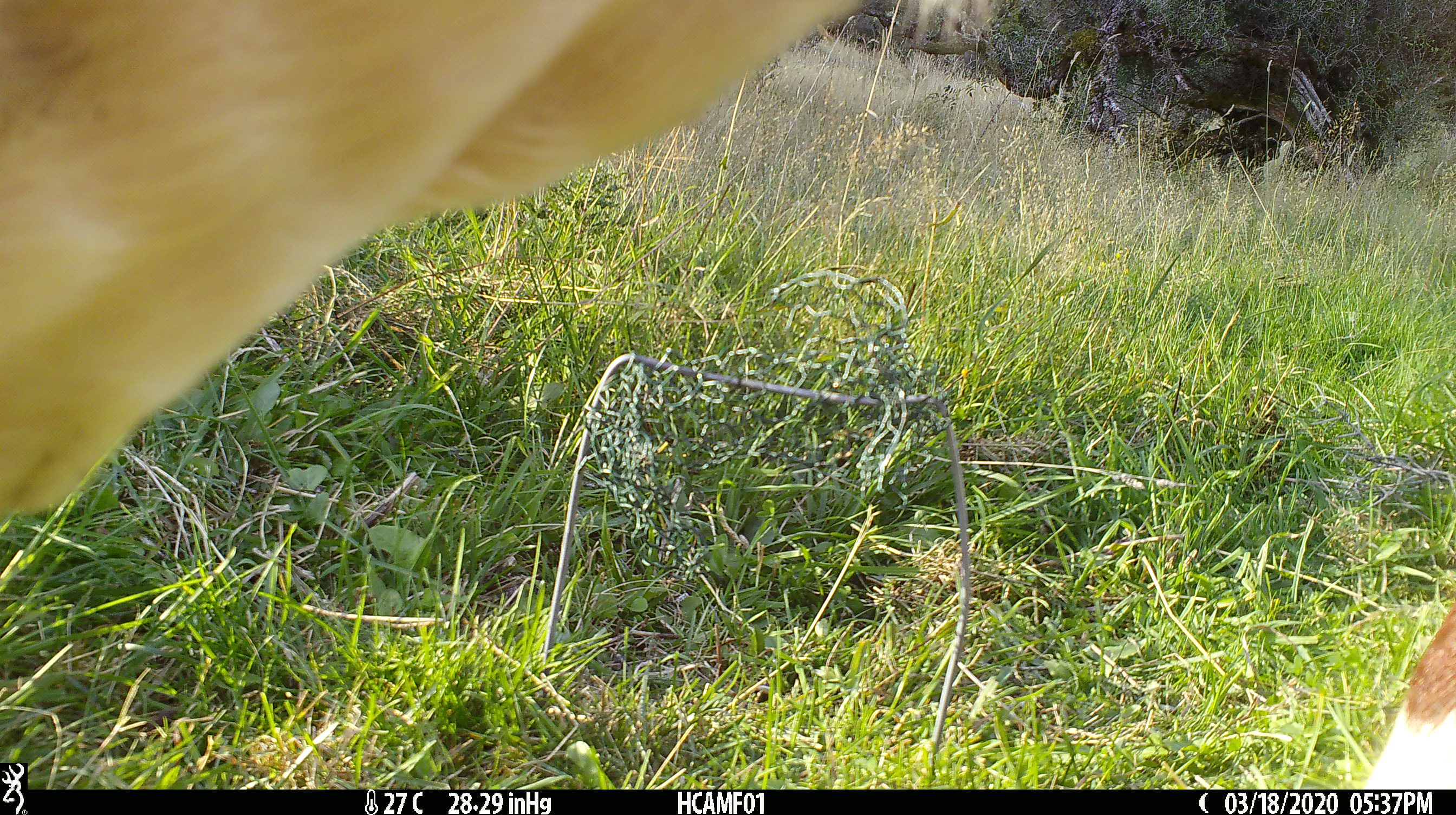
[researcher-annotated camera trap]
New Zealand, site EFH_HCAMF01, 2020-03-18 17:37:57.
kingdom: Animalia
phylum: Chordata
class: Mammalia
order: Artiodactyla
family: Bovidae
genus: Bos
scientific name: Bos taurus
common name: domestic cow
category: cow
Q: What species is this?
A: Cow (domestic cow) (Bos taurus).